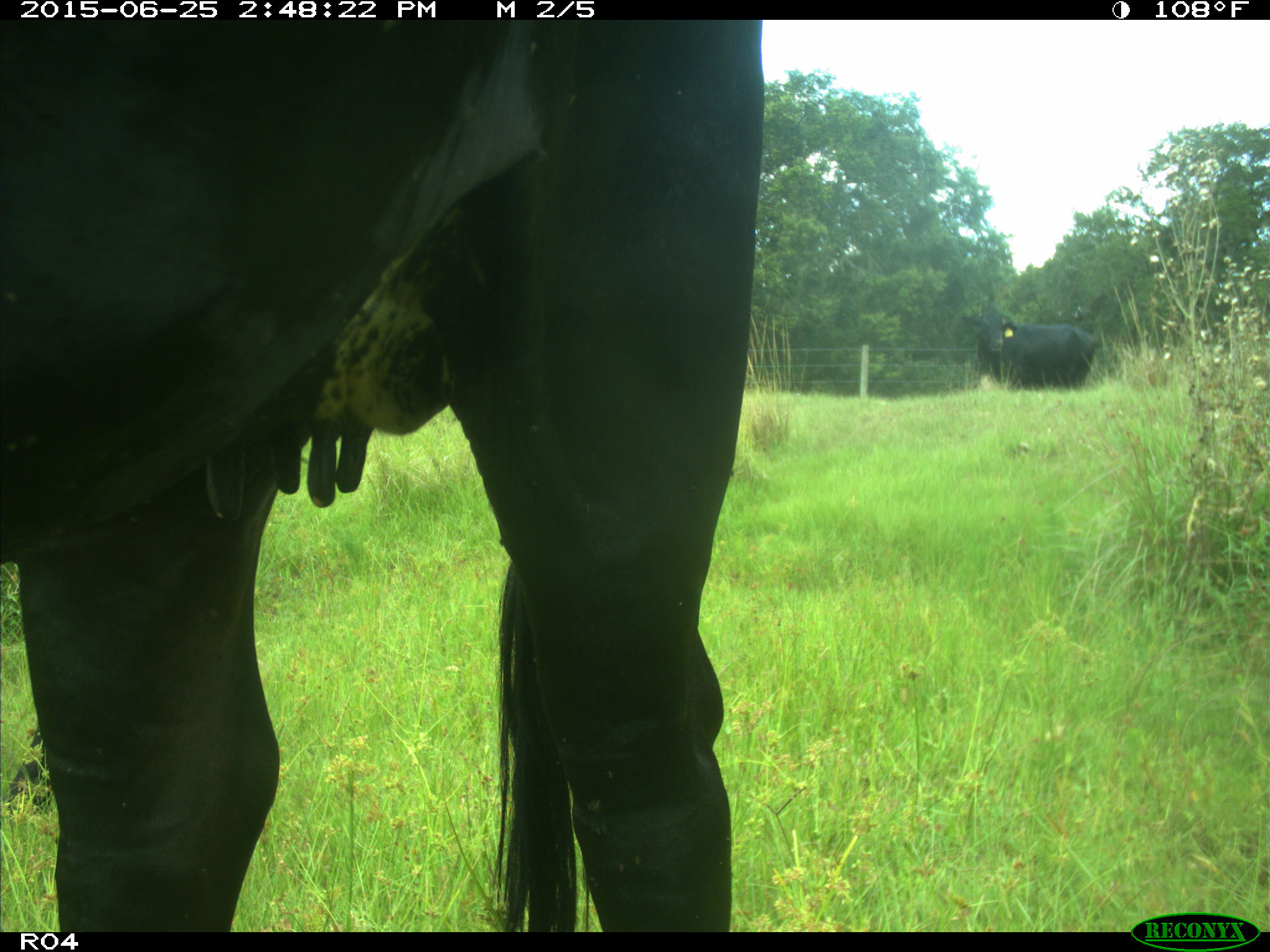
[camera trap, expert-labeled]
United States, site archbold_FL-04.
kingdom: Animalia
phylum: Chordata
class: Mammalia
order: Artiodactyla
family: Bovidae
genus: Bos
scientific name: Bos taurus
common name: domestic cow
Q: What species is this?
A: Bos taurus (domestic cow).